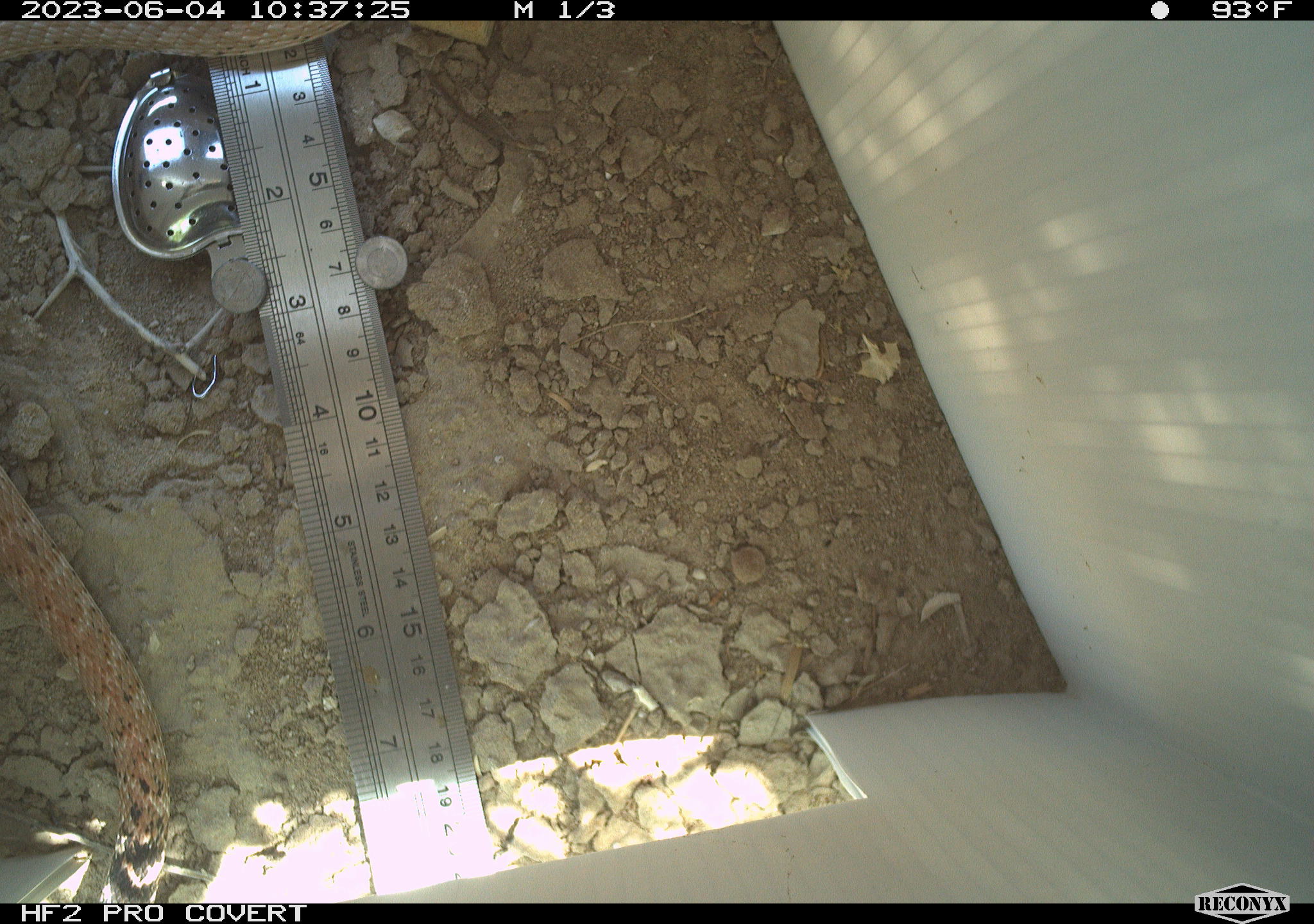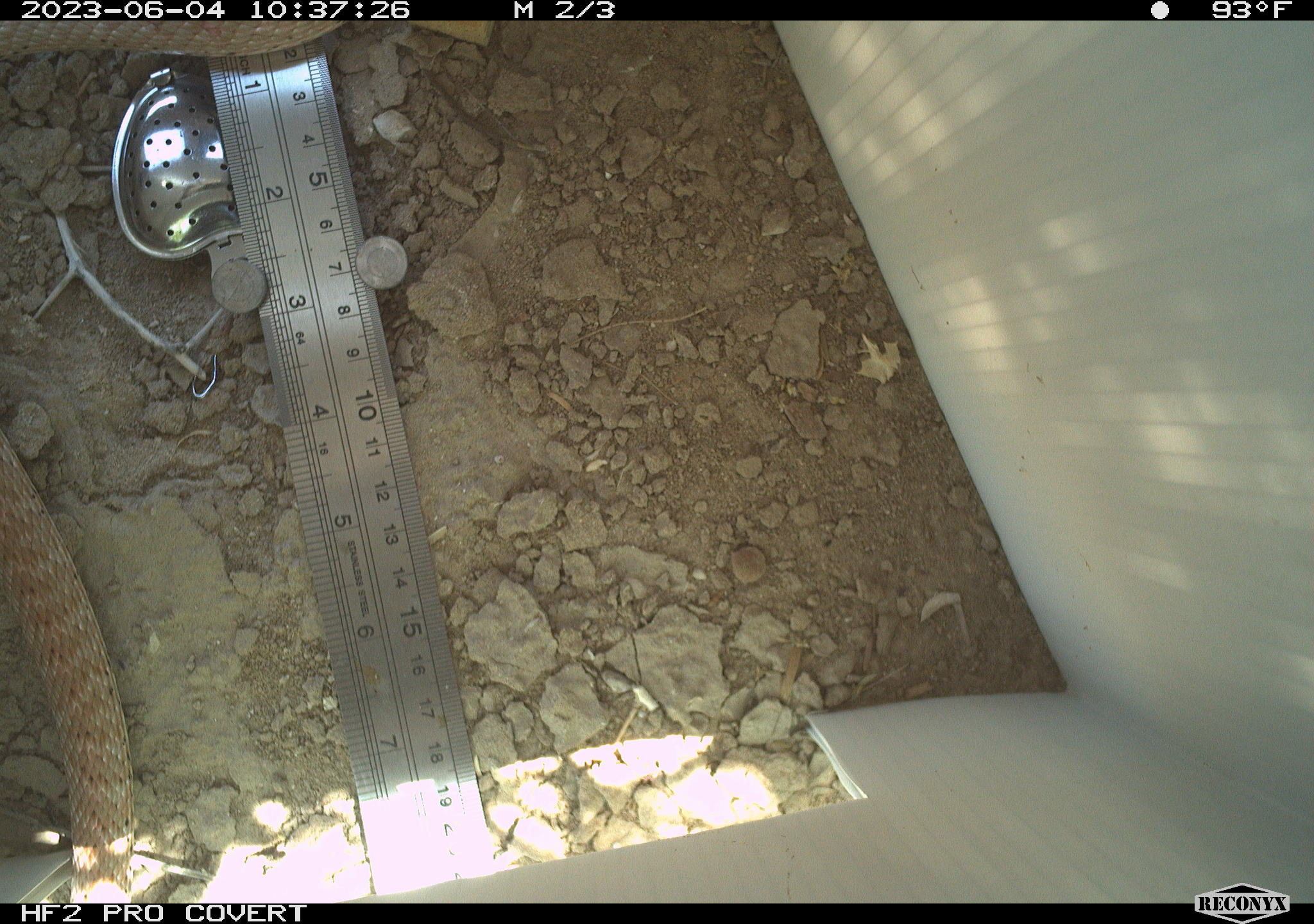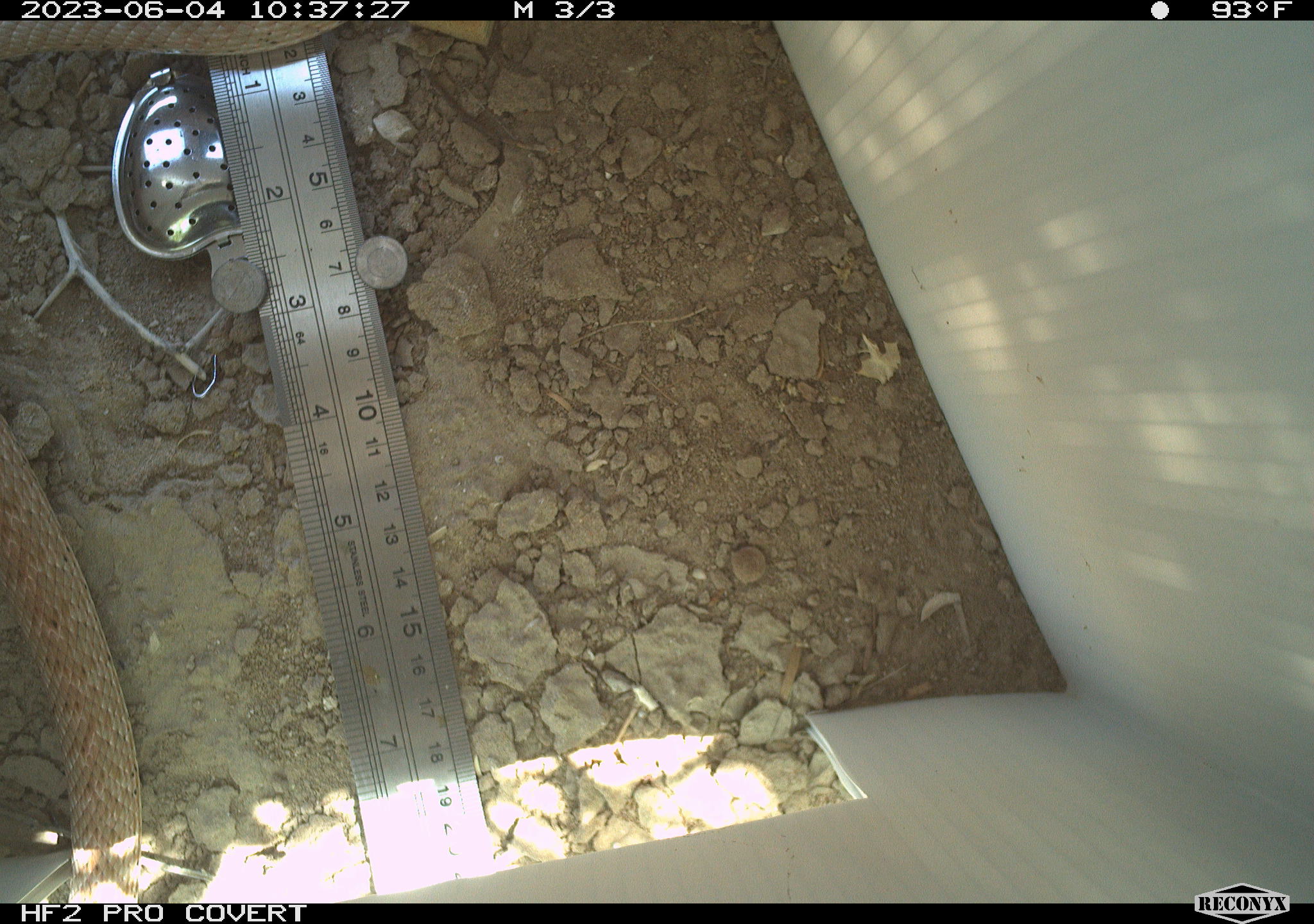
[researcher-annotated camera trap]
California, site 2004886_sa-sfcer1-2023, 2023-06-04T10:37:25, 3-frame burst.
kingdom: Animalia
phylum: Chordata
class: Reptilia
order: Squamata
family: Colubridae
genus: Masticophis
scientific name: Masticophis flagellum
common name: coachwhip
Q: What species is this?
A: Coachwhip (Masticophis flagellum).